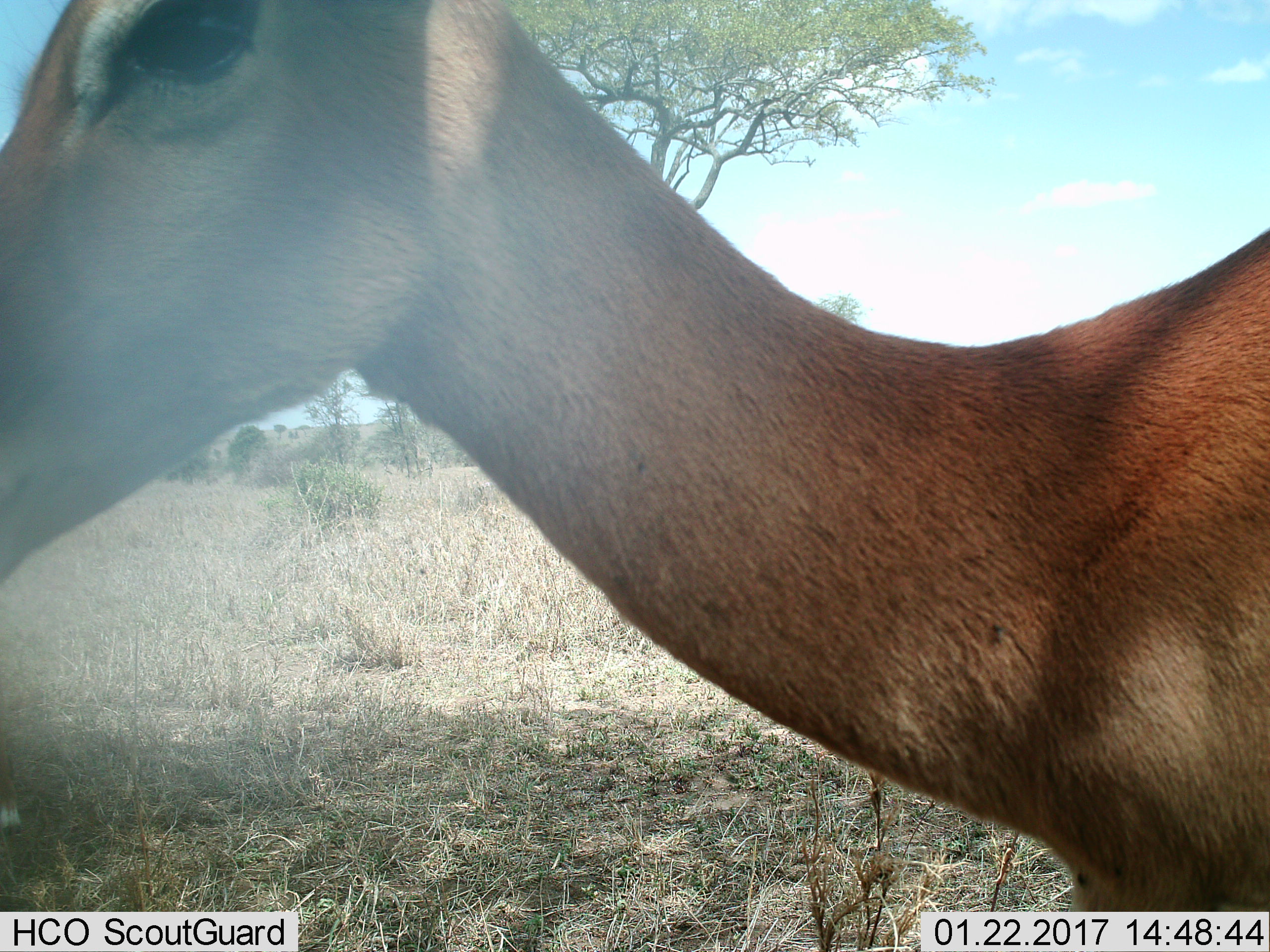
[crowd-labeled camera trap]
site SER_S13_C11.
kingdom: Animalia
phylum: Chordata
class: Mammalia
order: Artiodactyla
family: Bovidae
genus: Aepyceros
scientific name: Aepyceros melampus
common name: impala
Impala (Aepyceros melampus), count 1. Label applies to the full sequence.